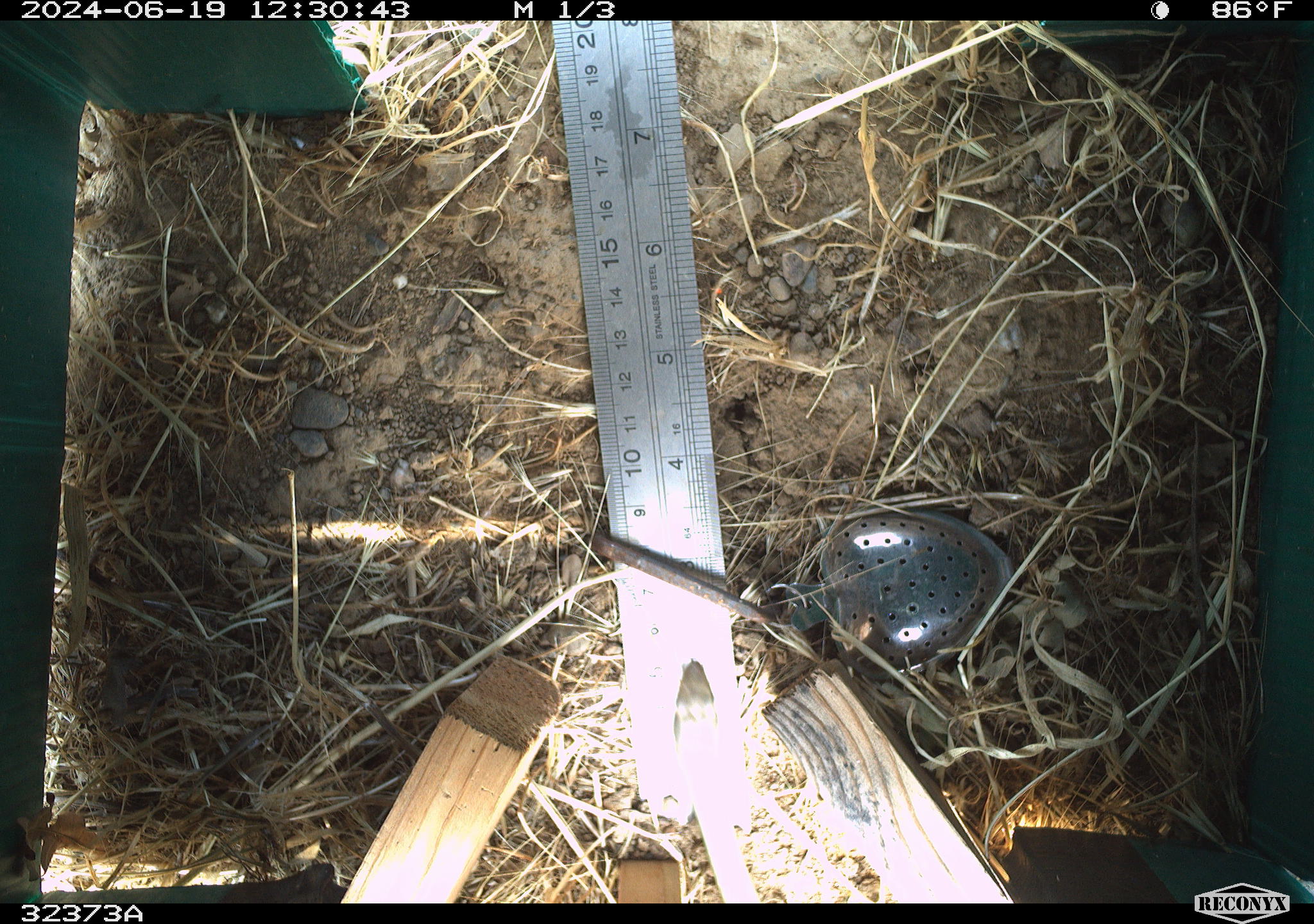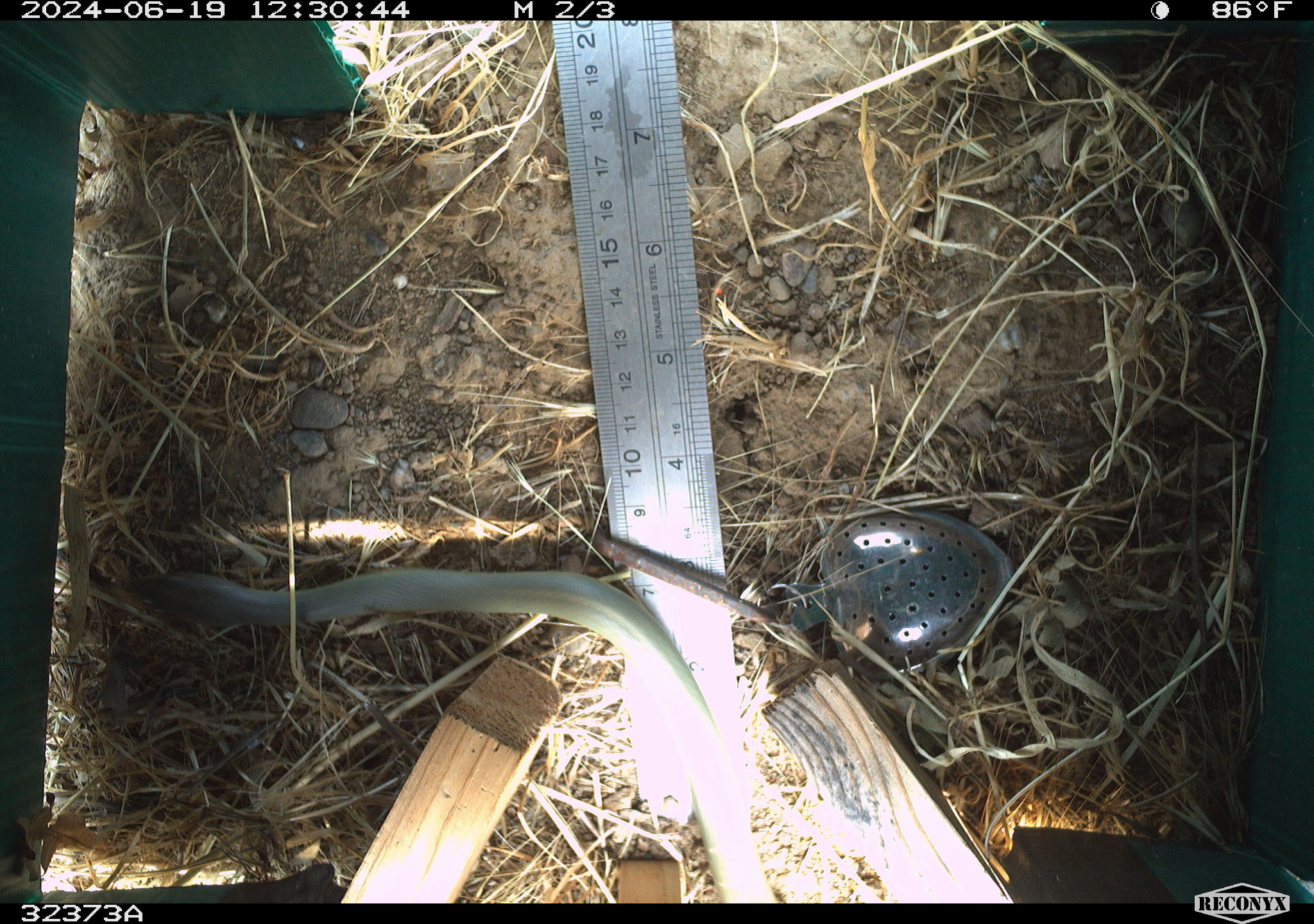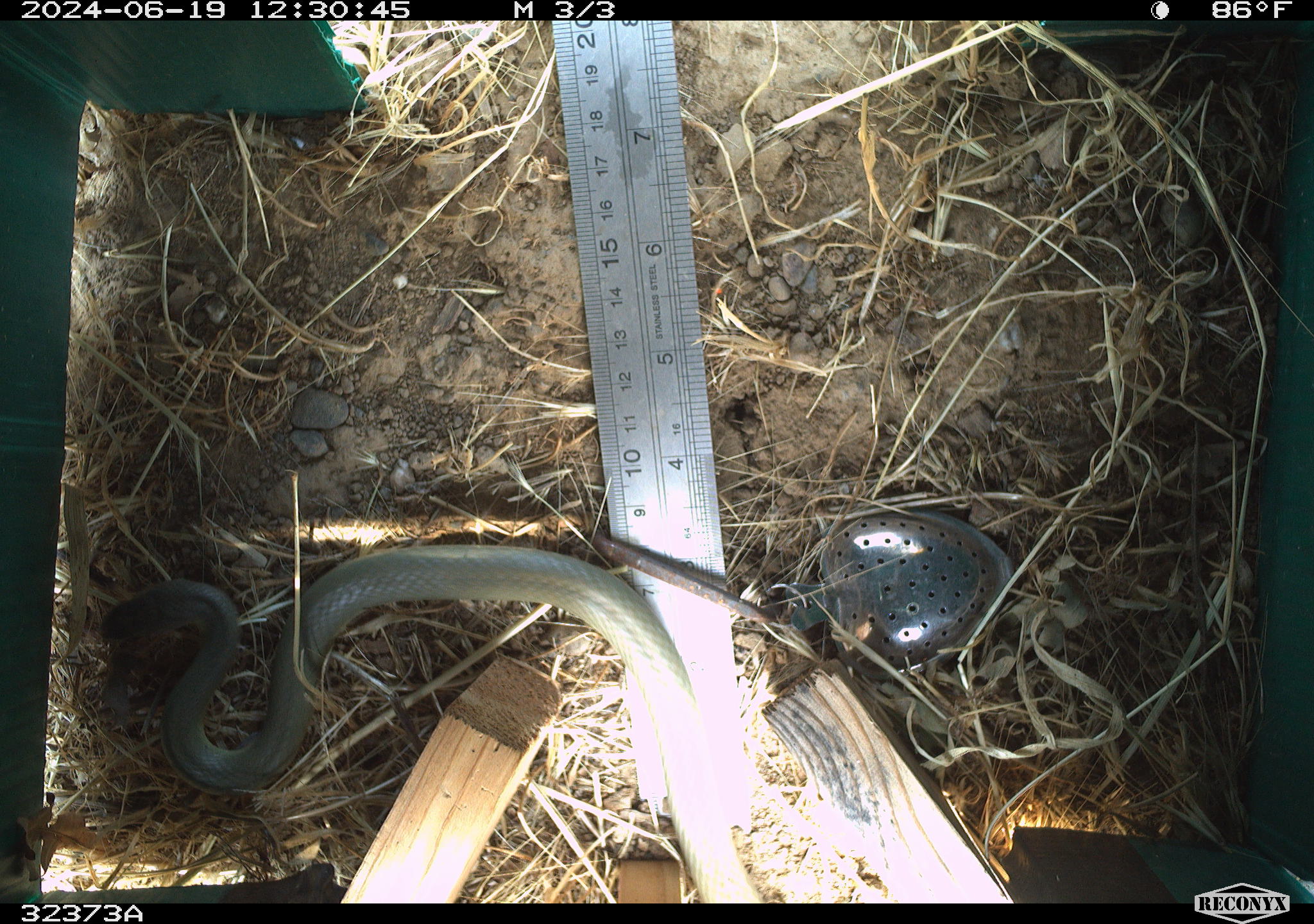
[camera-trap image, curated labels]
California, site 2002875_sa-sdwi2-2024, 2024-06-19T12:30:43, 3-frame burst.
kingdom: Animalia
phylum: Chordata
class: Reptilia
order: Squamata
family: Colubridae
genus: Coluber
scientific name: Coluber constrictor mormon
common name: western yellow-bellied racer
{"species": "western yellow-bellied racer (Coluber constrictor mormon)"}